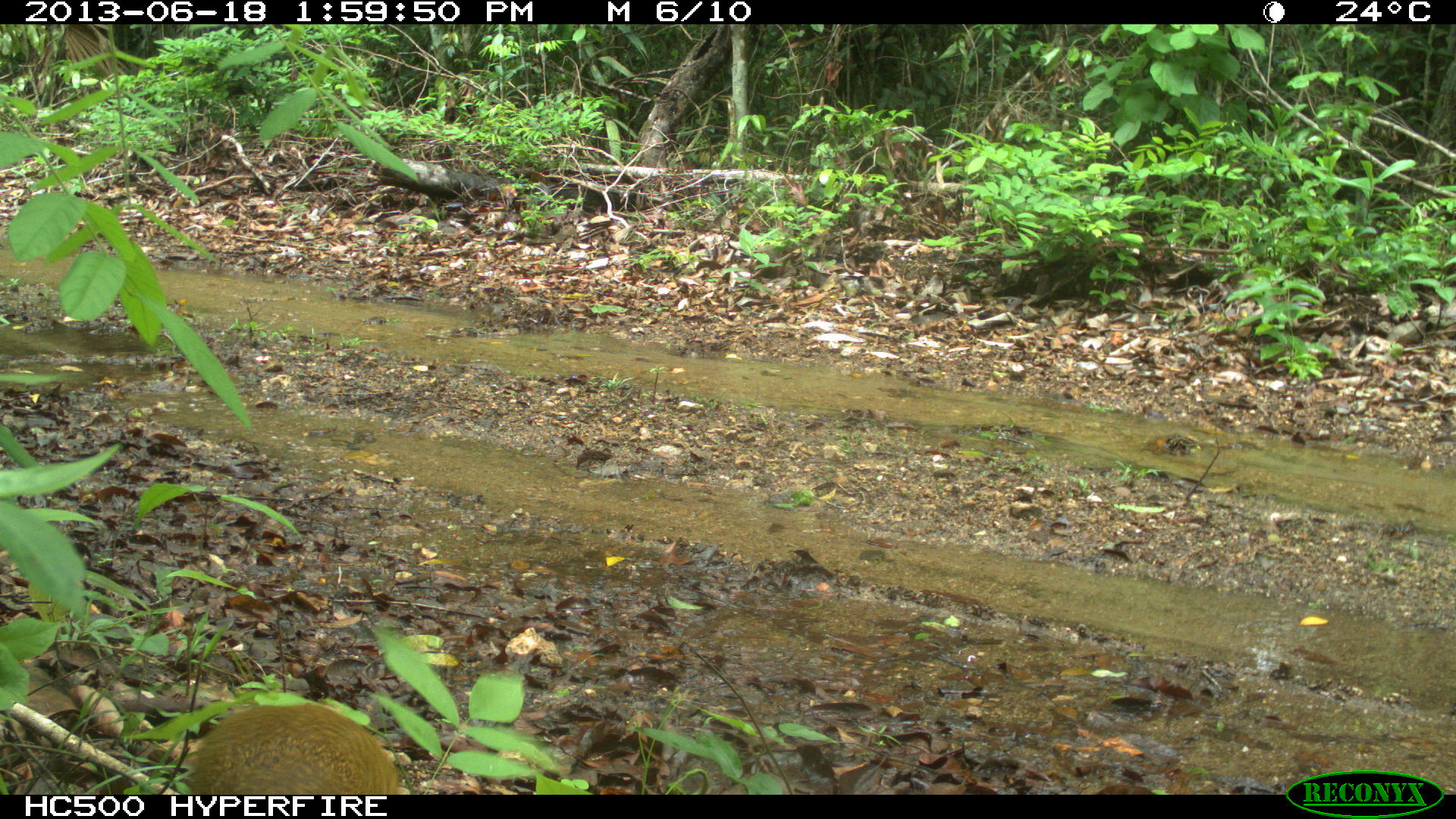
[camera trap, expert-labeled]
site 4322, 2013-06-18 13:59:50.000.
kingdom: Animalia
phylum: Chordata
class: Mammalia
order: Rodentia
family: Dasyproctidae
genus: Dasyprocta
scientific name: Dasyprocta punctata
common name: central american agouti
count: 1